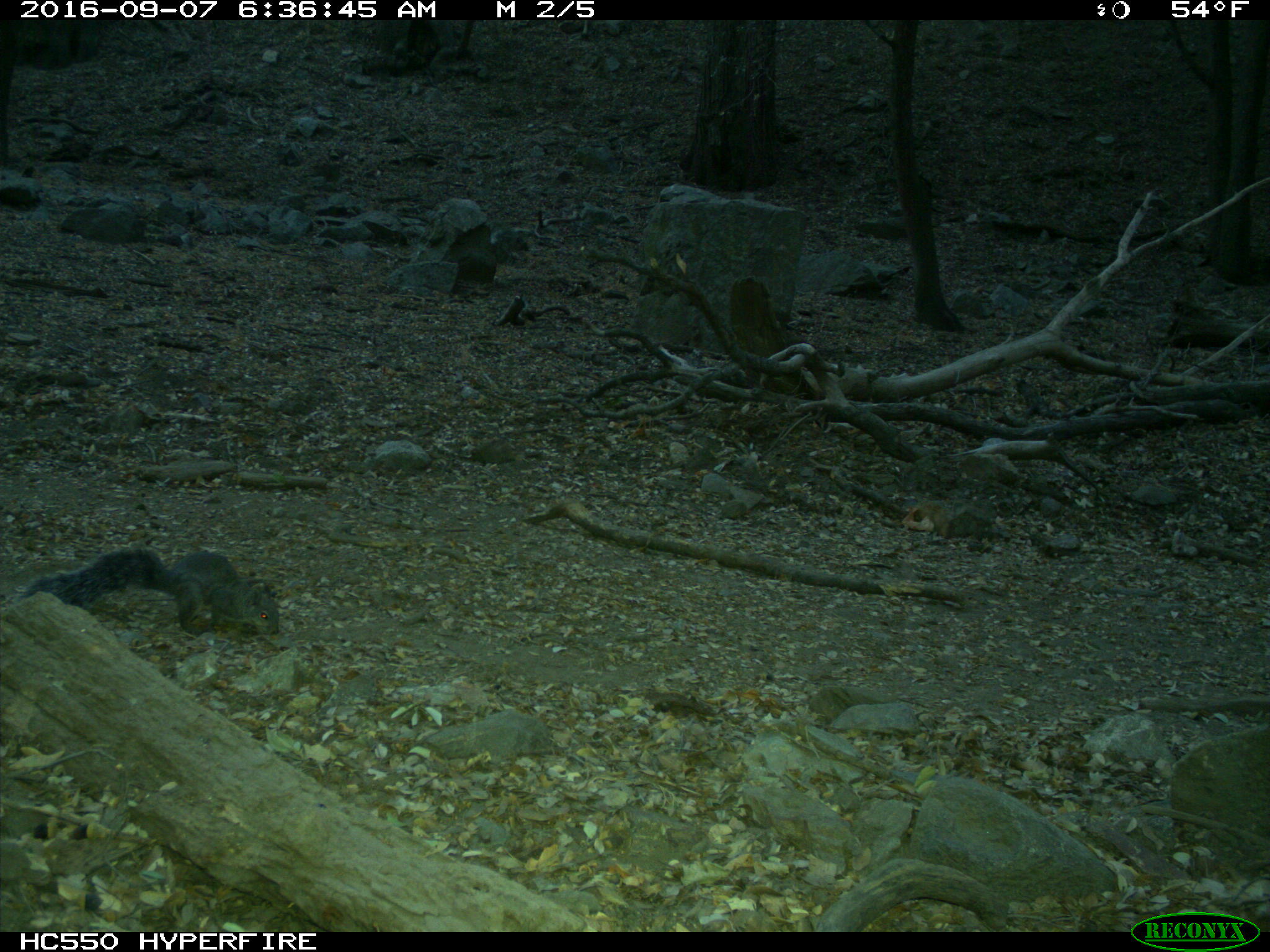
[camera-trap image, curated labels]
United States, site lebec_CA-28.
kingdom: Animalia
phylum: Chordata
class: Mammalia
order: Rodentia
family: Sciuridae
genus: Sciurus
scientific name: Sciurus carolinensis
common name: eastern gray squirrel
Sciurus carolinensis (eastern gray squirrel).